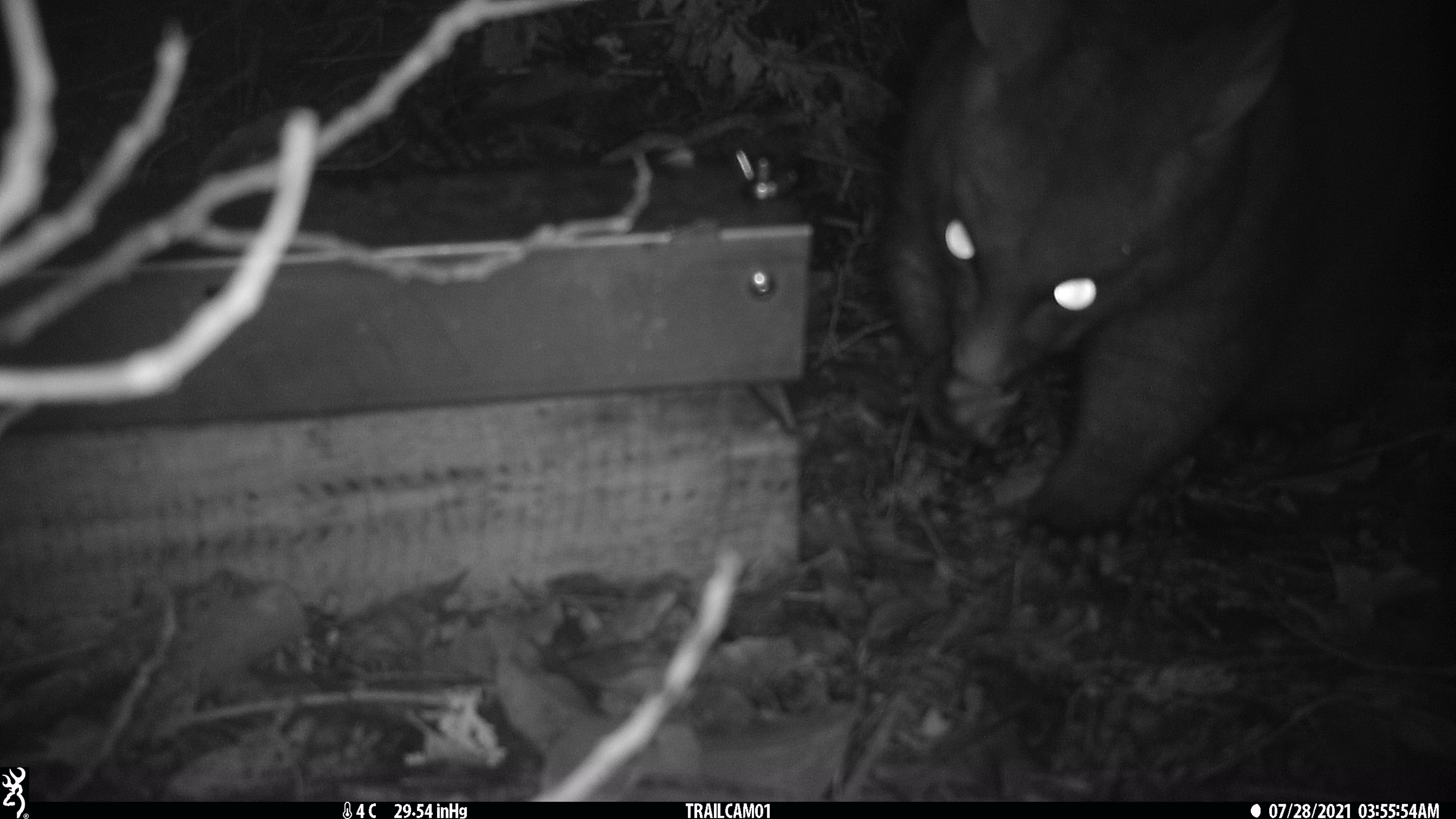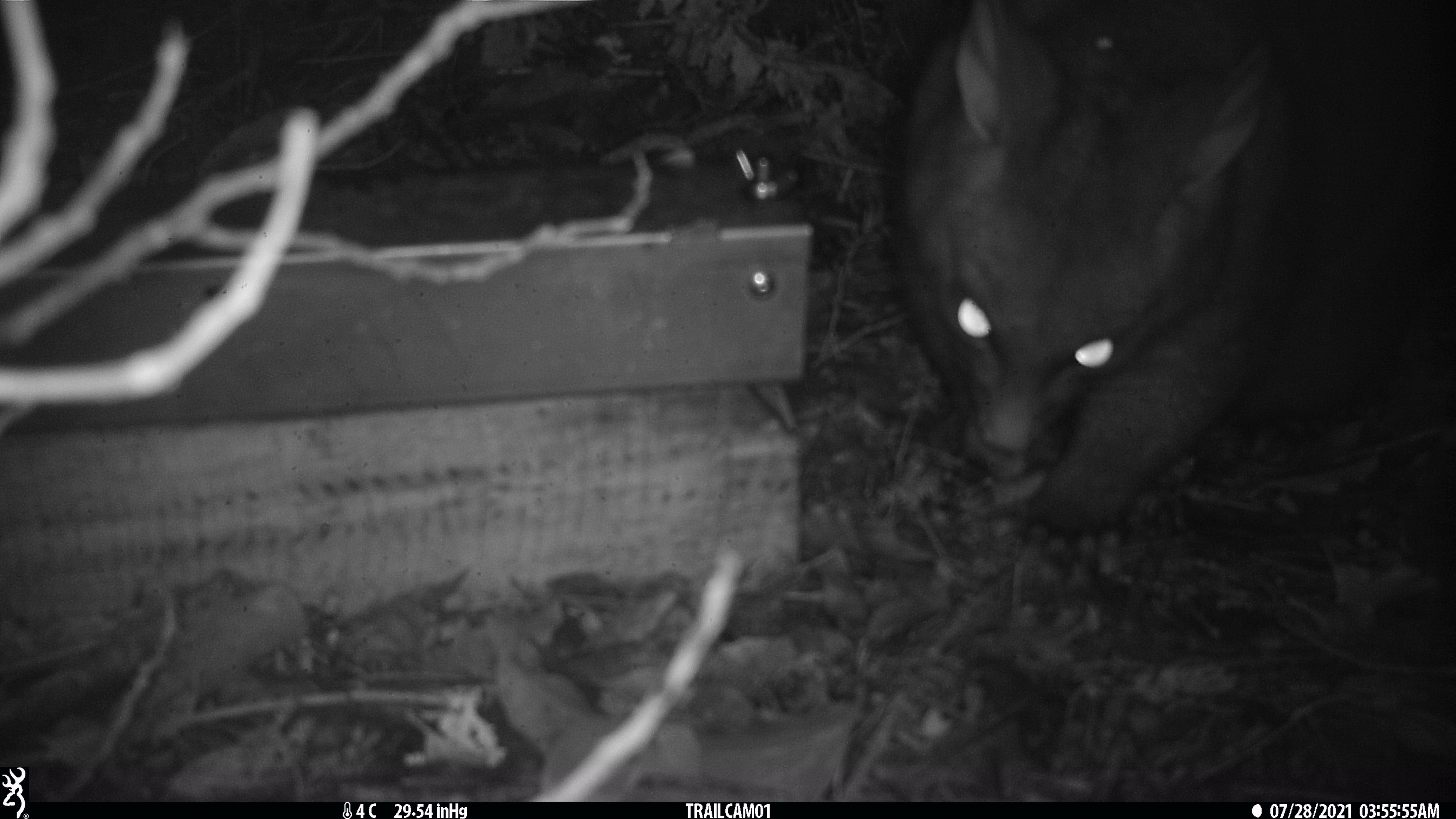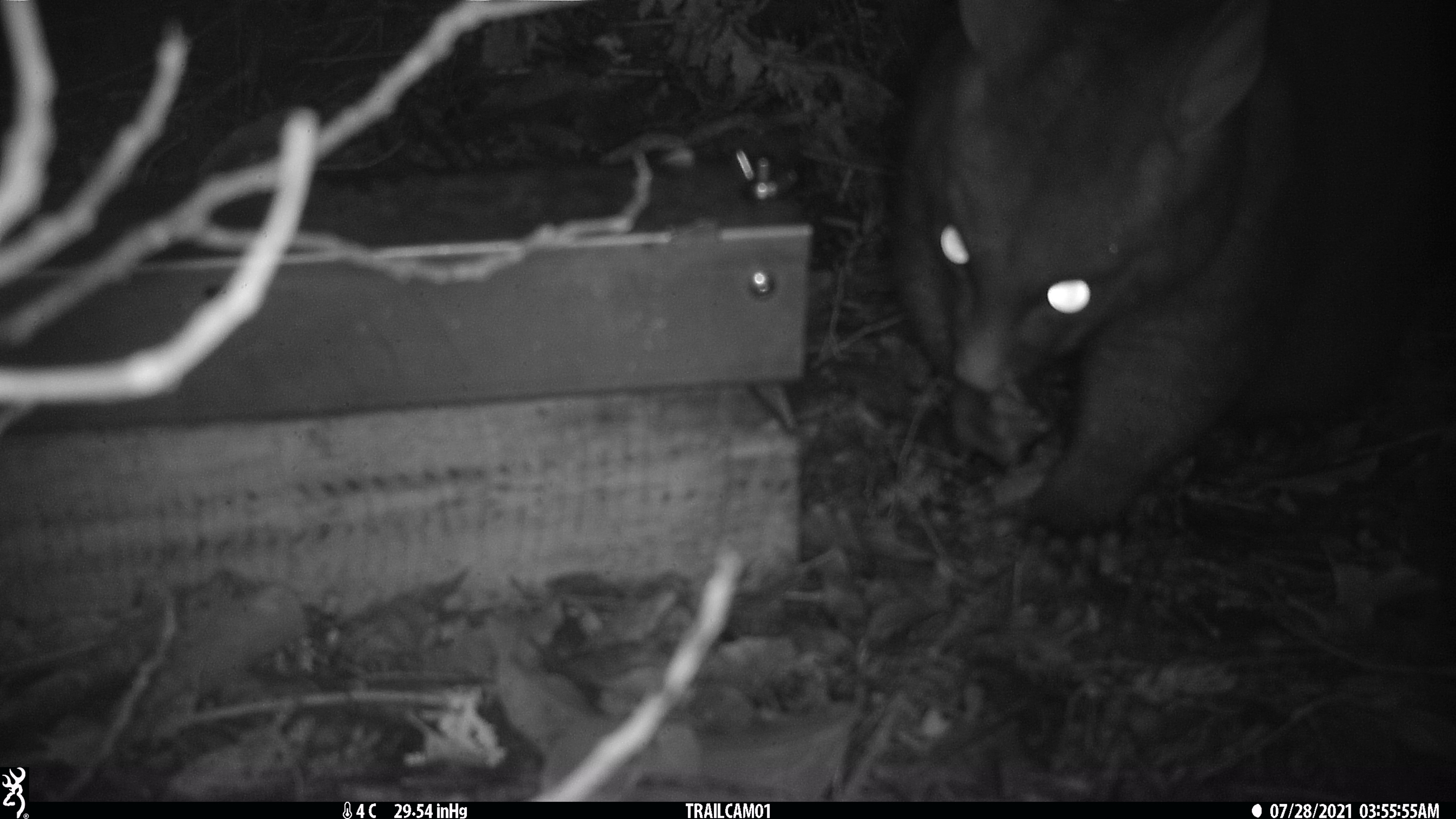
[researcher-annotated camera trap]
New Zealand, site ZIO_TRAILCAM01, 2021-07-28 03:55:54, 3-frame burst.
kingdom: Animalia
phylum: Chordata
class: Mammalia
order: Diprotodontia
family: Phalangeridae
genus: Trichosurus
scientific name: Trichosurus vulpecula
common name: common brushtail possum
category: possum